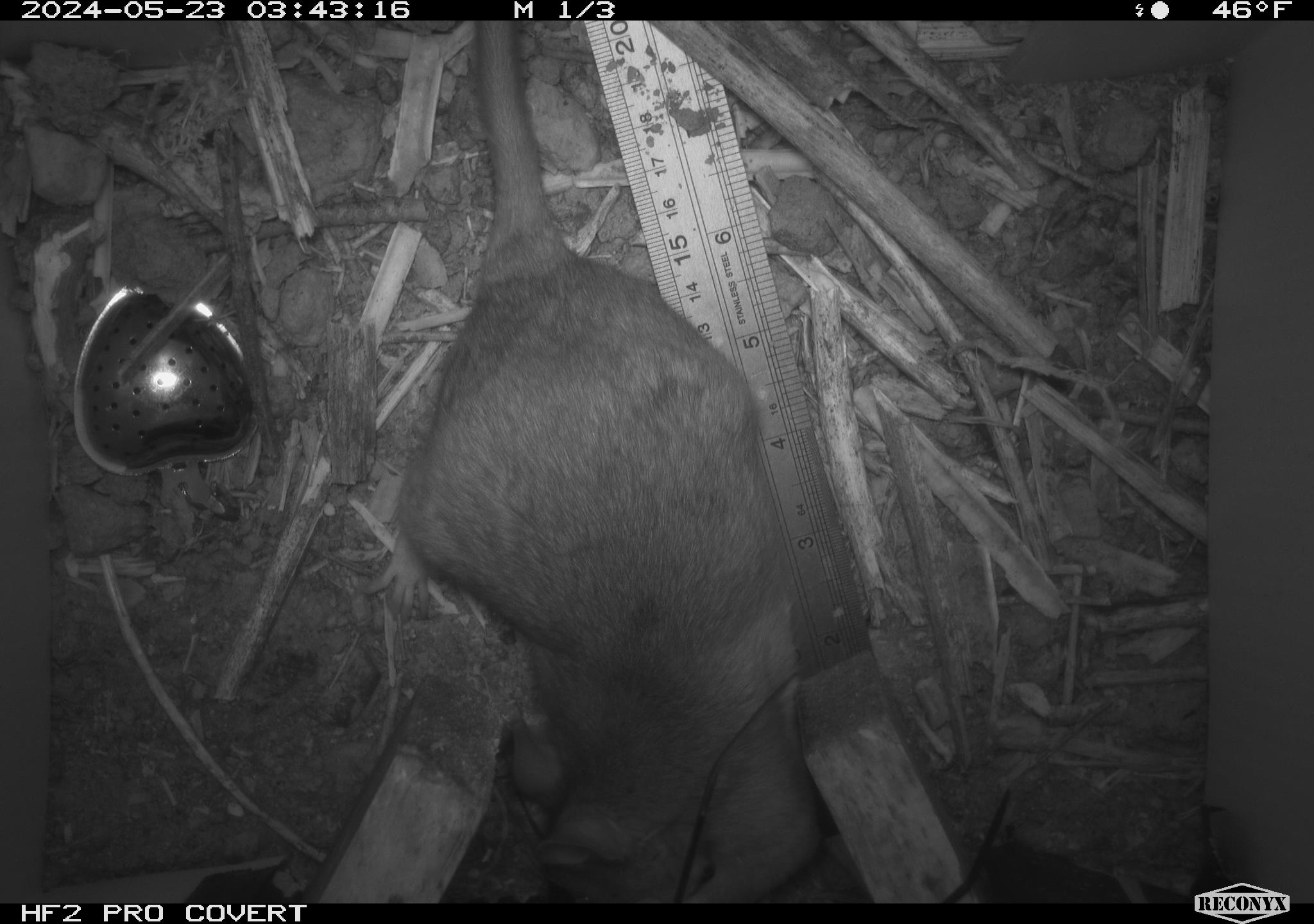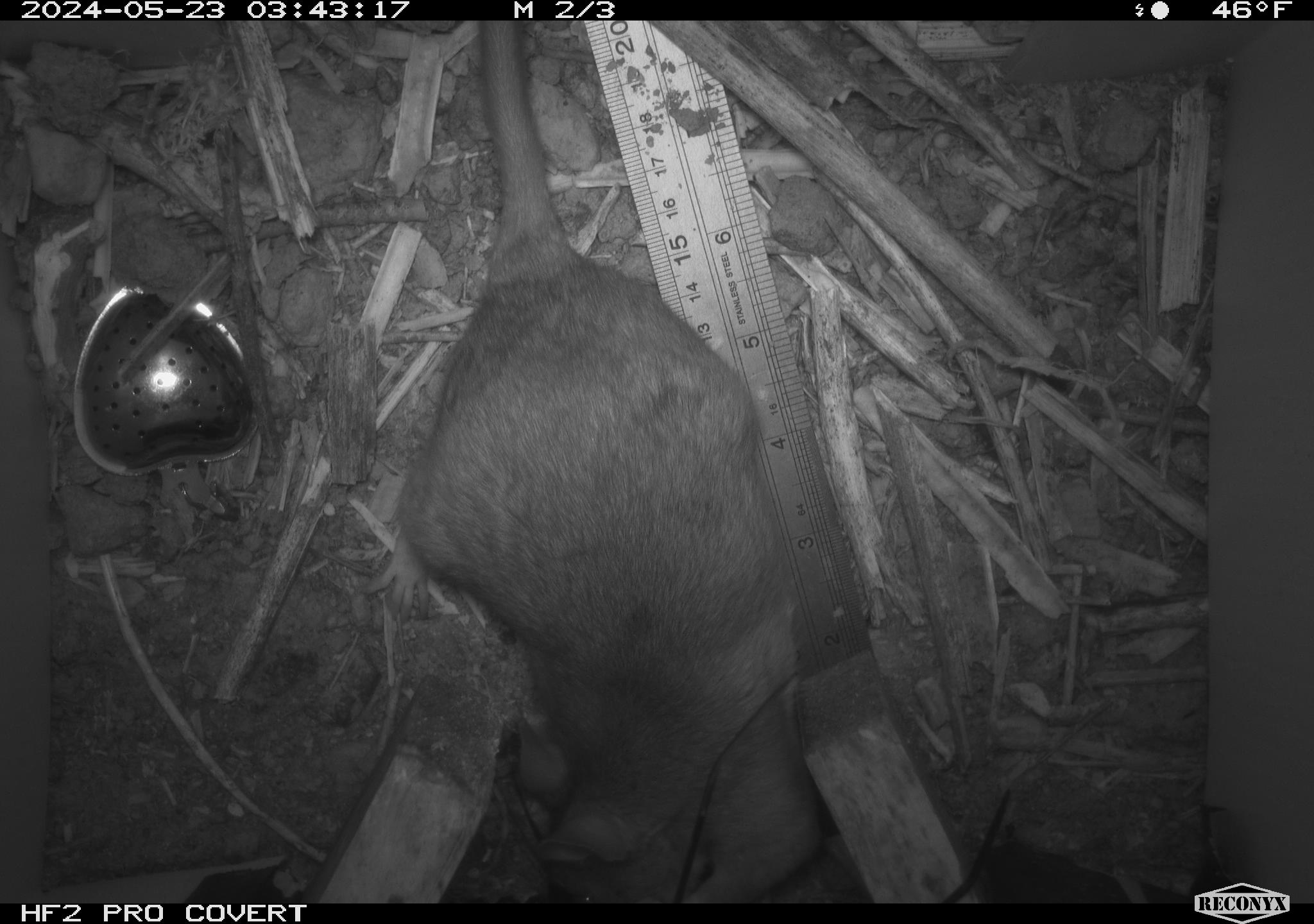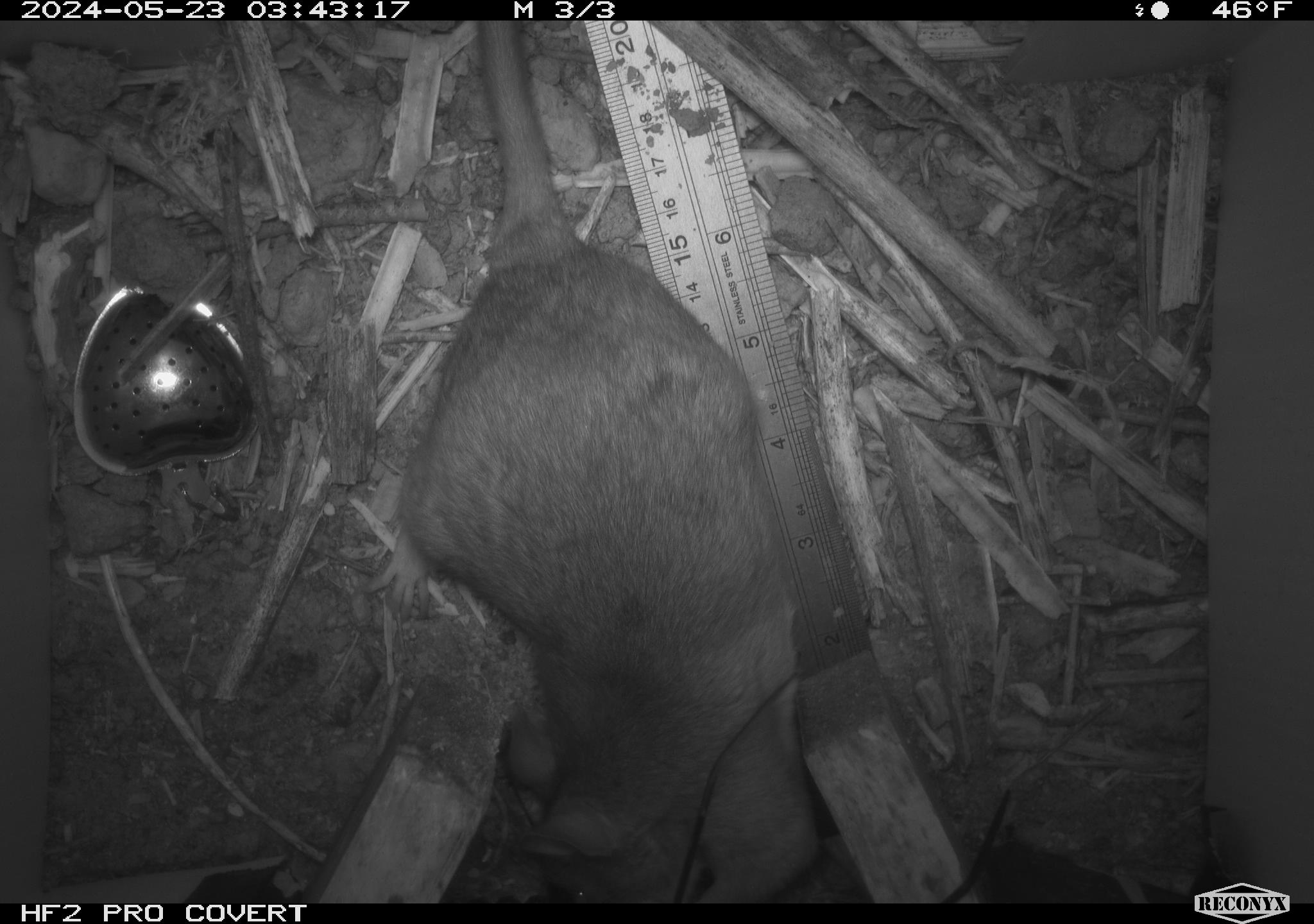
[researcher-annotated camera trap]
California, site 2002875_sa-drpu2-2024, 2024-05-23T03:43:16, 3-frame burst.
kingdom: Animalia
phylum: Chordata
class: Mammalia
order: Rodentia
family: Cricetidae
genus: Neotoma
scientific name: Neotoma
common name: pack rat or woodrat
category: neotoma species